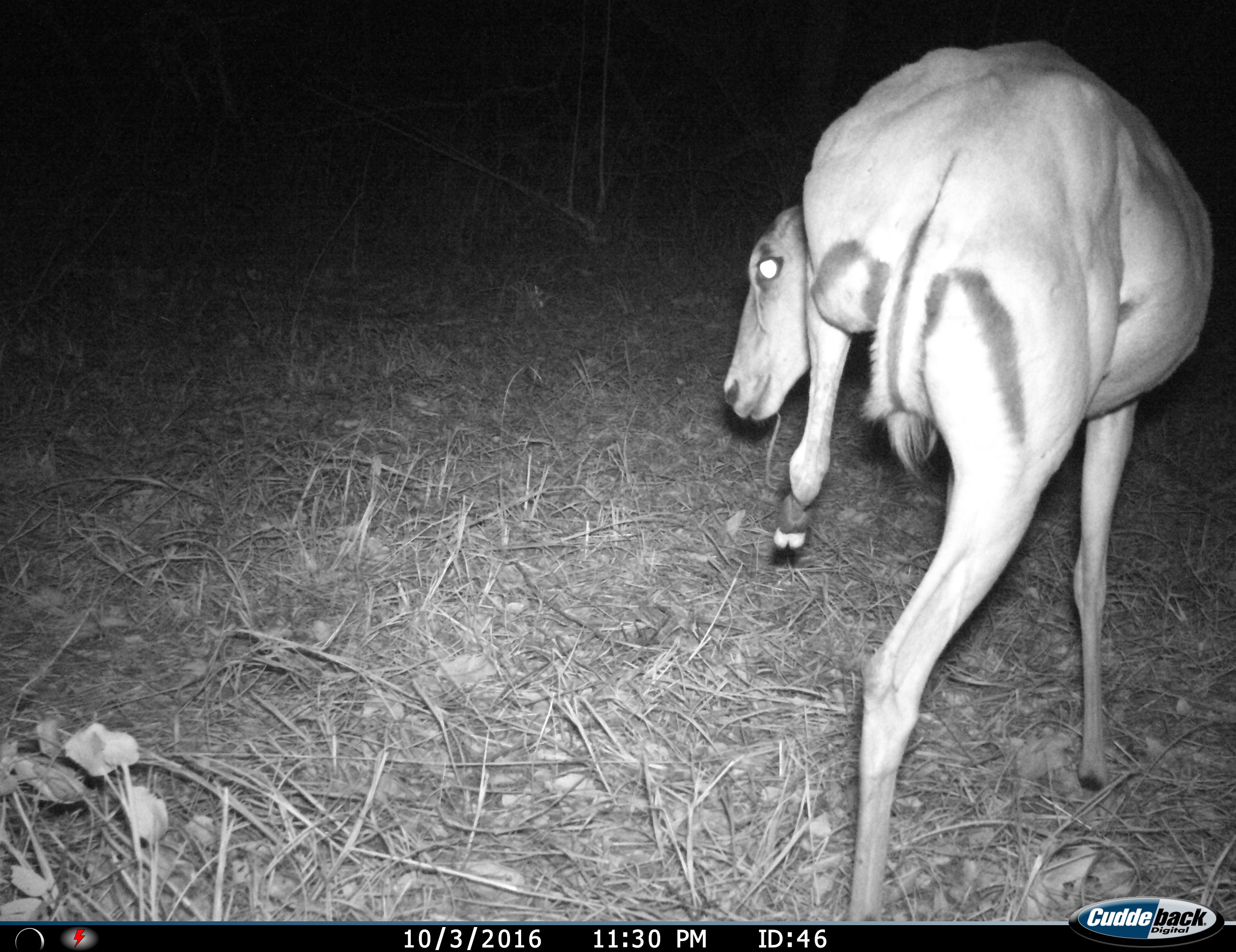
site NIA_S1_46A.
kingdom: Animalia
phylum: Chordata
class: Mammalia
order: Artiodactyla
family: Bovidae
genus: Aepyceros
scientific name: Aepyceros melampus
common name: impala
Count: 1.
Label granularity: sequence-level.